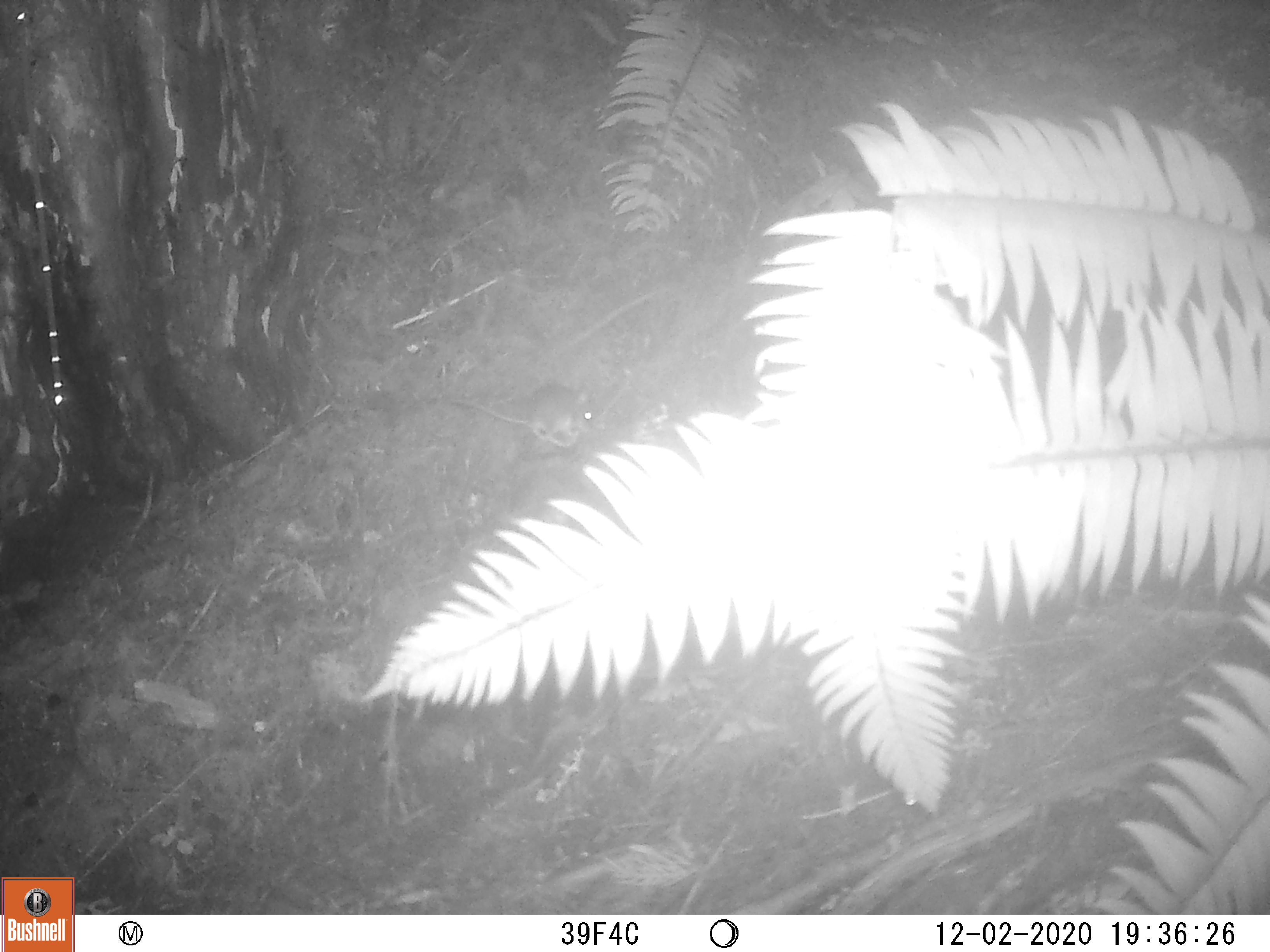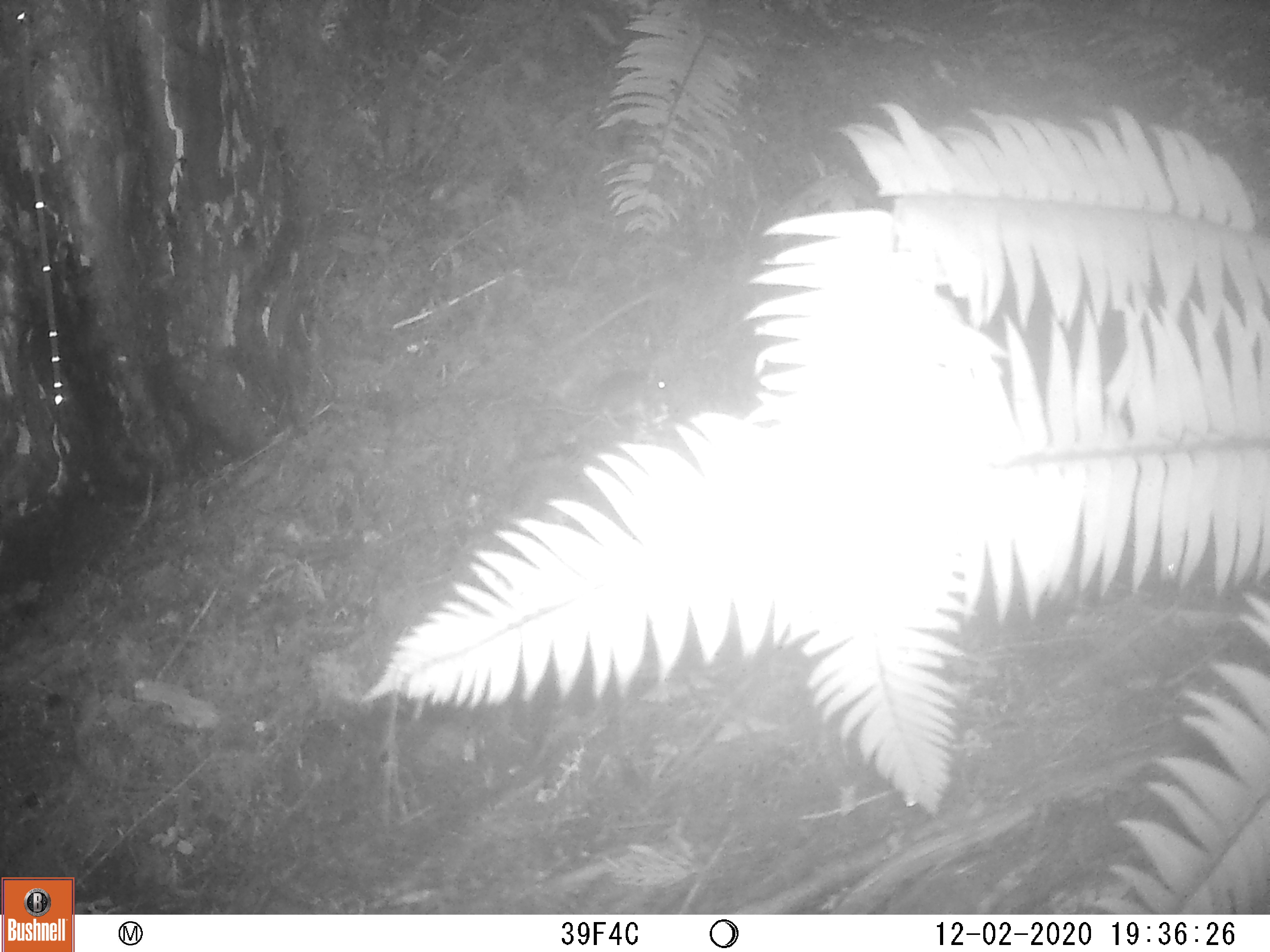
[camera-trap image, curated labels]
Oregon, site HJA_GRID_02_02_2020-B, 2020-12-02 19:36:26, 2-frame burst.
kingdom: Animalia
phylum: Chordata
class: Mammalia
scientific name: Mammalia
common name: small mammal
Small mammal (Mammalia).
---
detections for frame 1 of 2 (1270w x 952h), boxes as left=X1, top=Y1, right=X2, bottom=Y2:
small mammal: left=445, top=388, right=628, bottom=471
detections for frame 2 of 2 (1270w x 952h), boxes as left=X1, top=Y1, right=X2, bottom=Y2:
small mammal: left=548, top=353, right=692, bottom=444